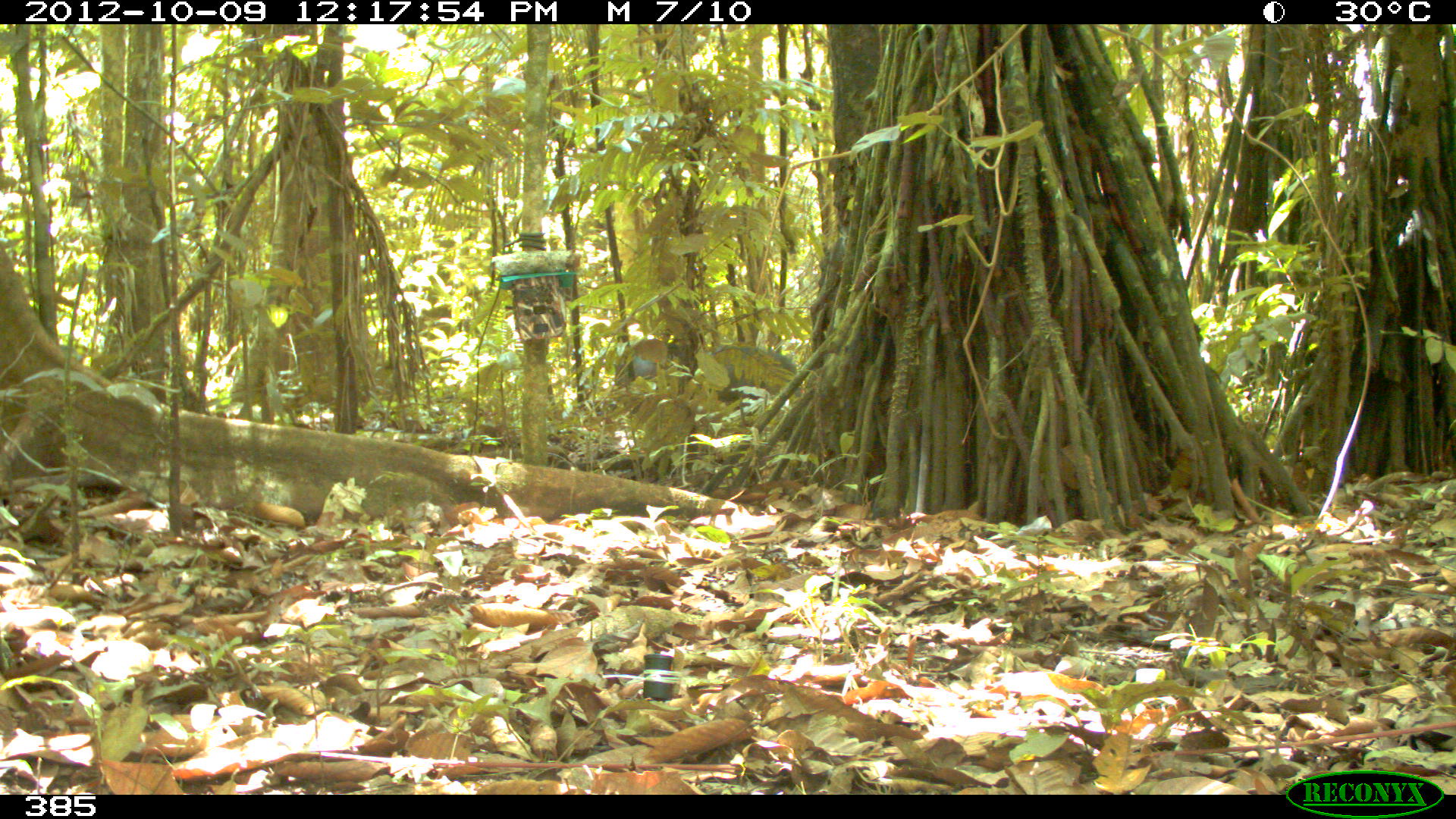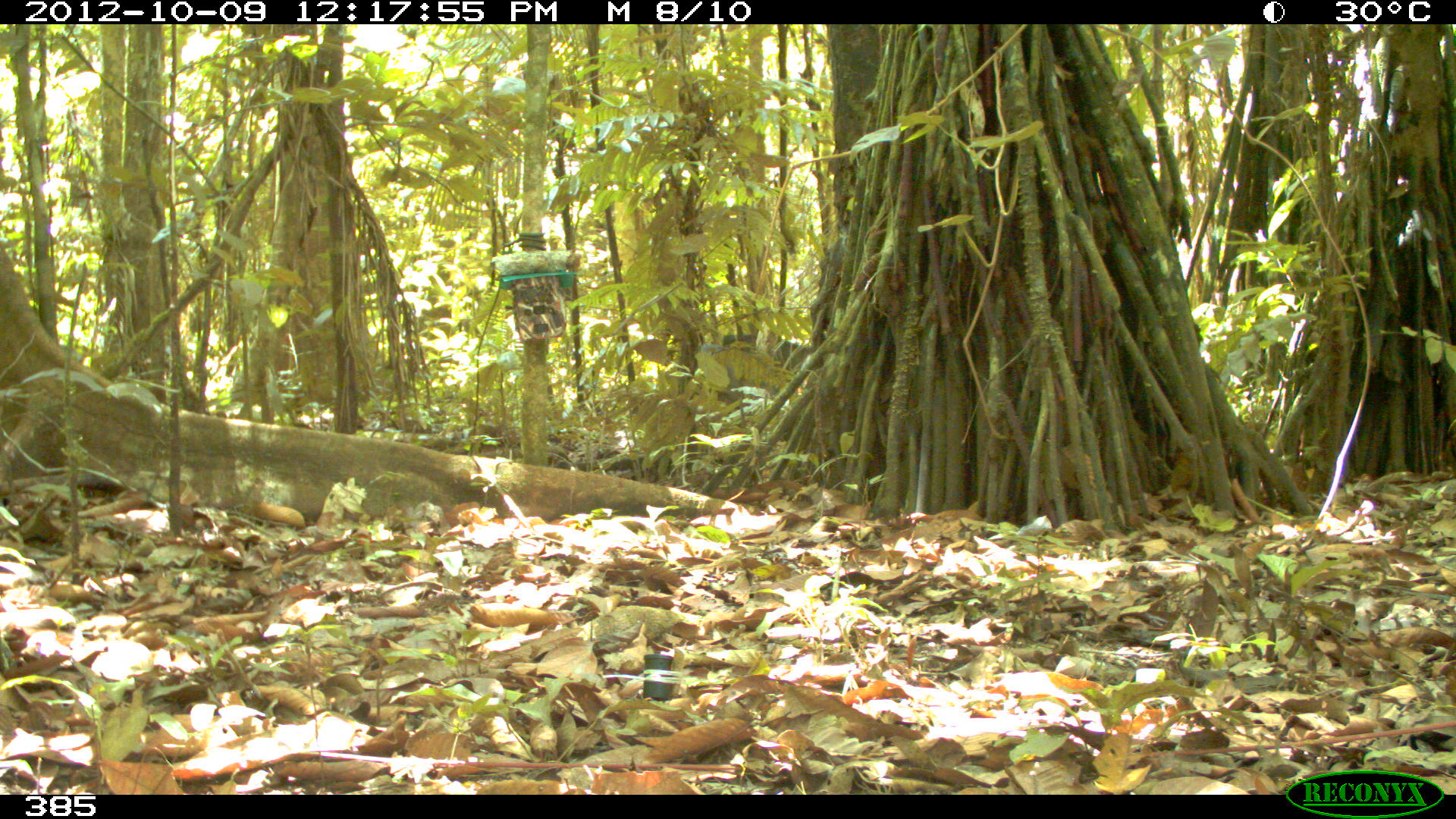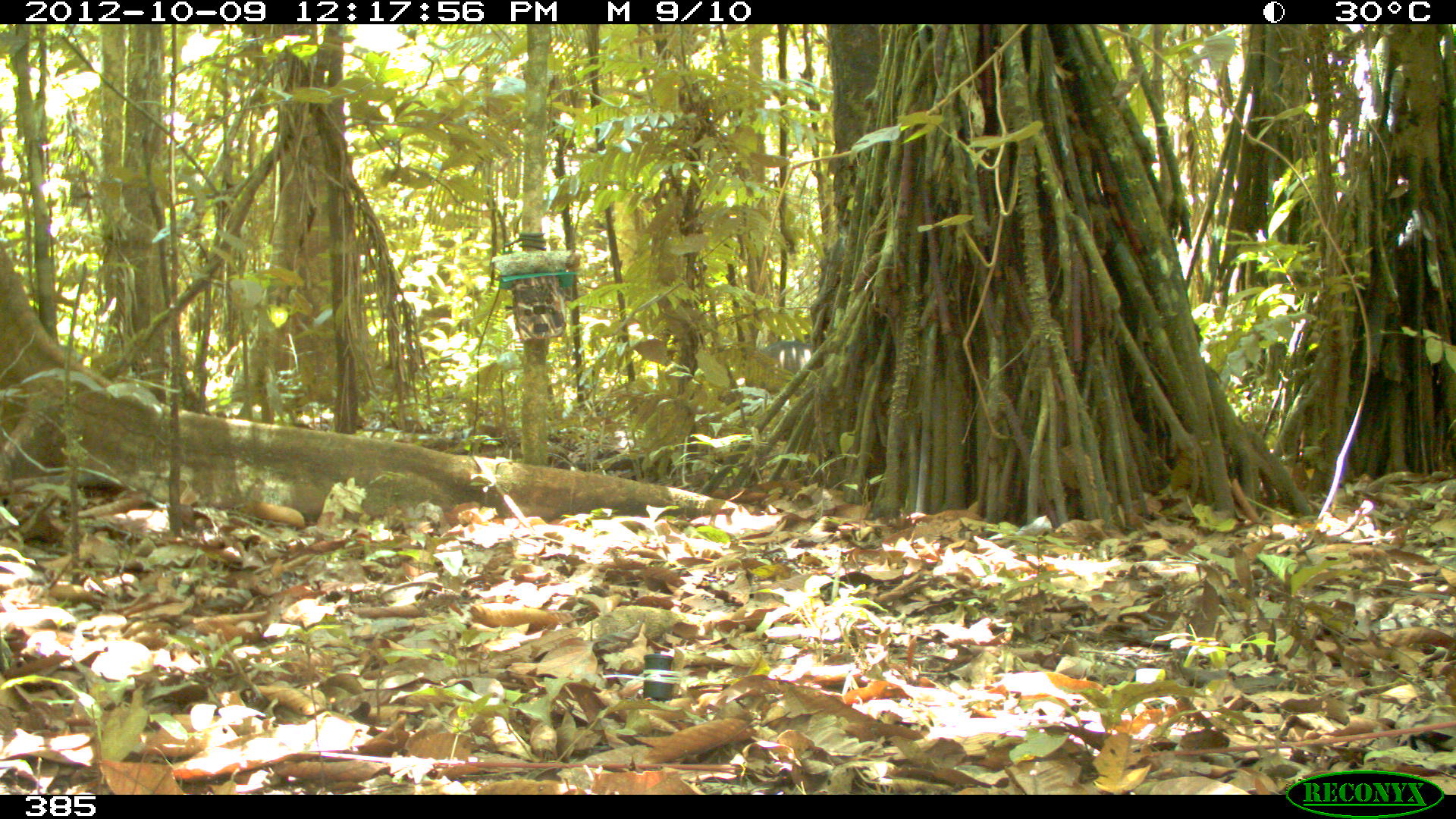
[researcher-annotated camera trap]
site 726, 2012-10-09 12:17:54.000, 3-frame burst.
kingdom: Animalia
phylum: Chordata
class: Mammalia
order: Artiodactyla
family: Tayassuidae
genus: Tayassu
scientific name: Tayassu pecari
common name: white-lipped peccary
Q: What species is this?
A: Tayassu pecari (white-lipped peccary).